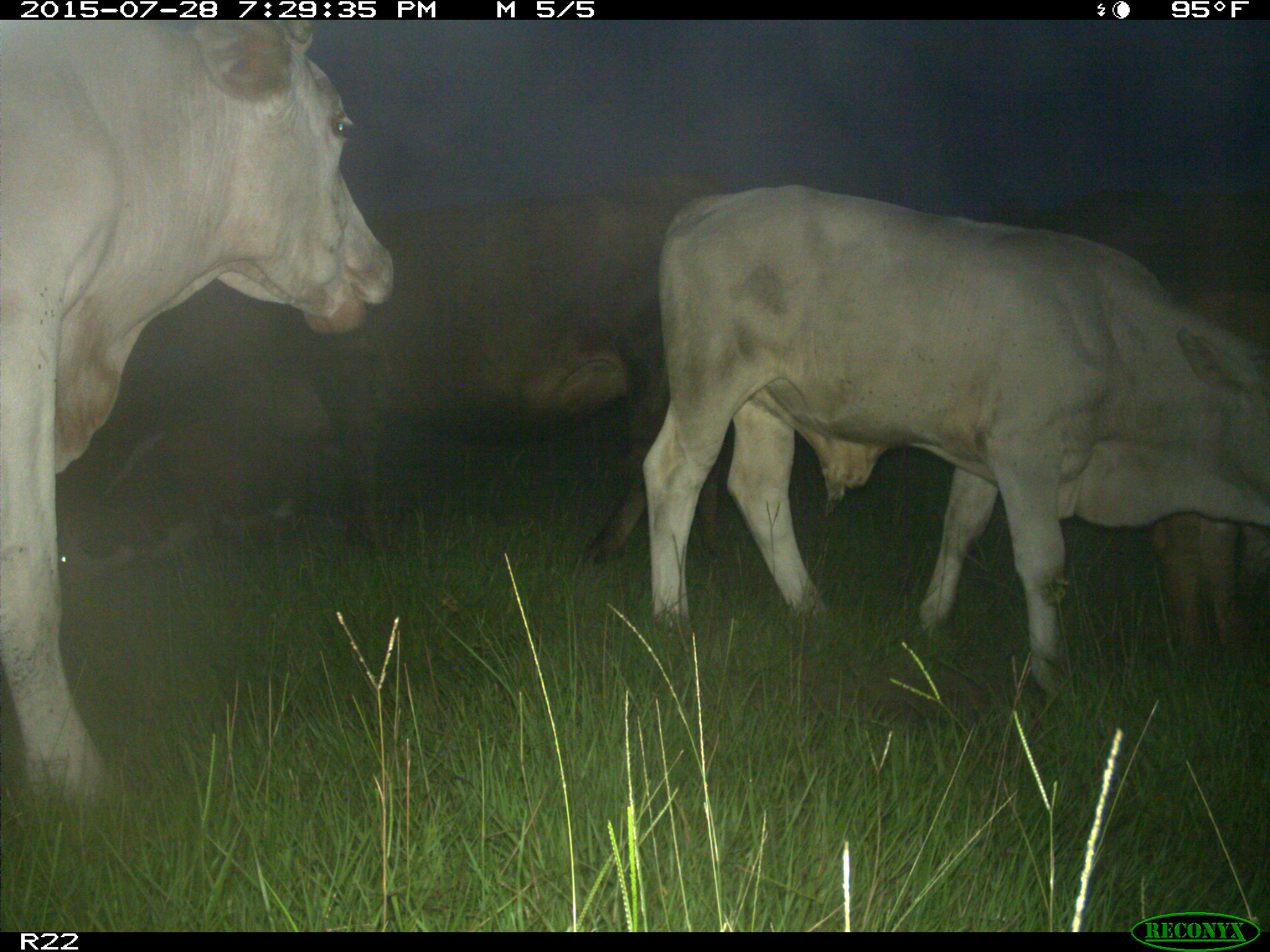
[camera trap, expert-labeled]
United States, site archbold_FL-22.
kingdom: Animalia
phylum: Chordata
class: Mammalia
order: Artiodactyla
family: Bovidae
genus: Bos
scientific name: Bos taurus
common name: domestic cow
Bos taurus (domestic cow).